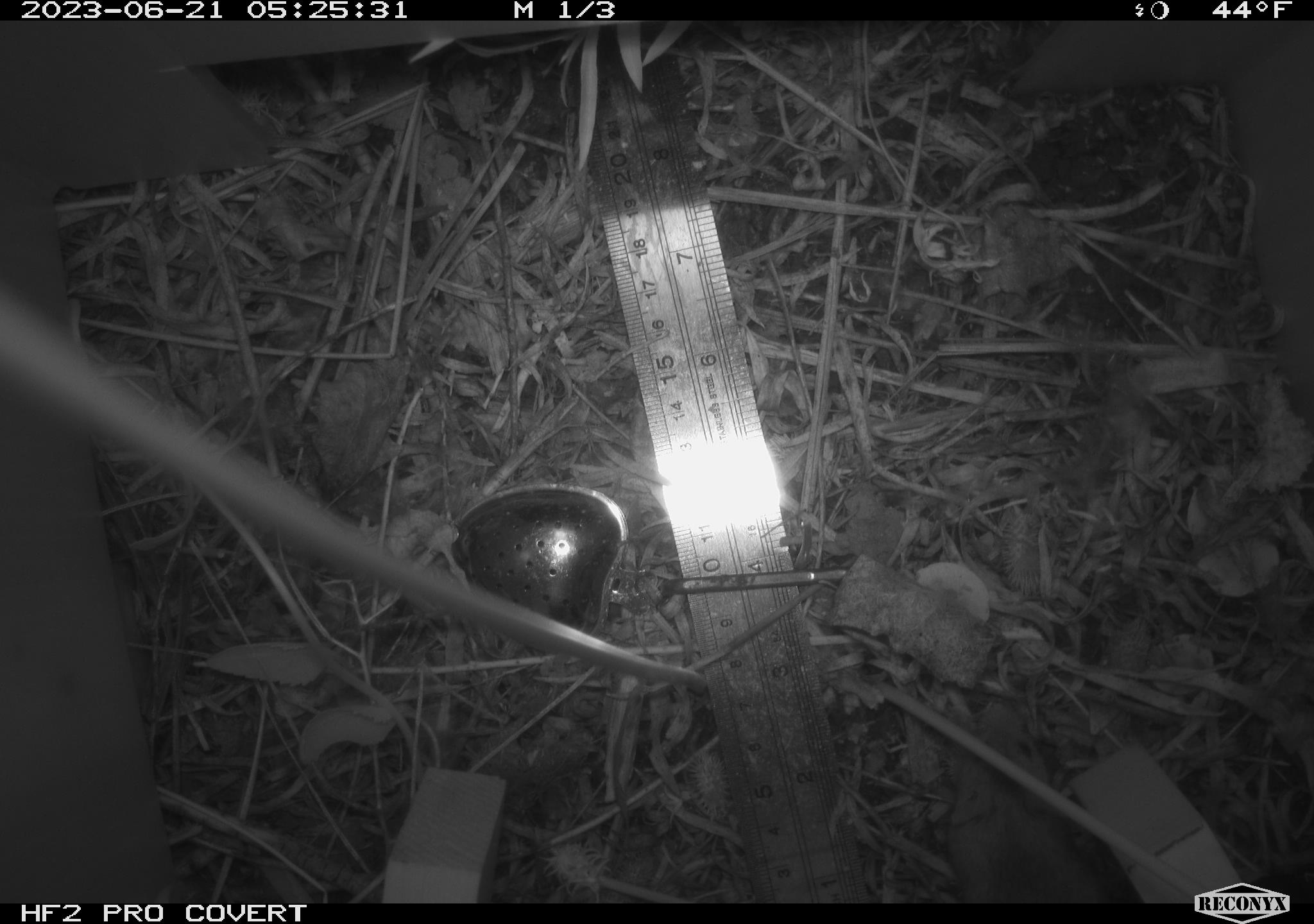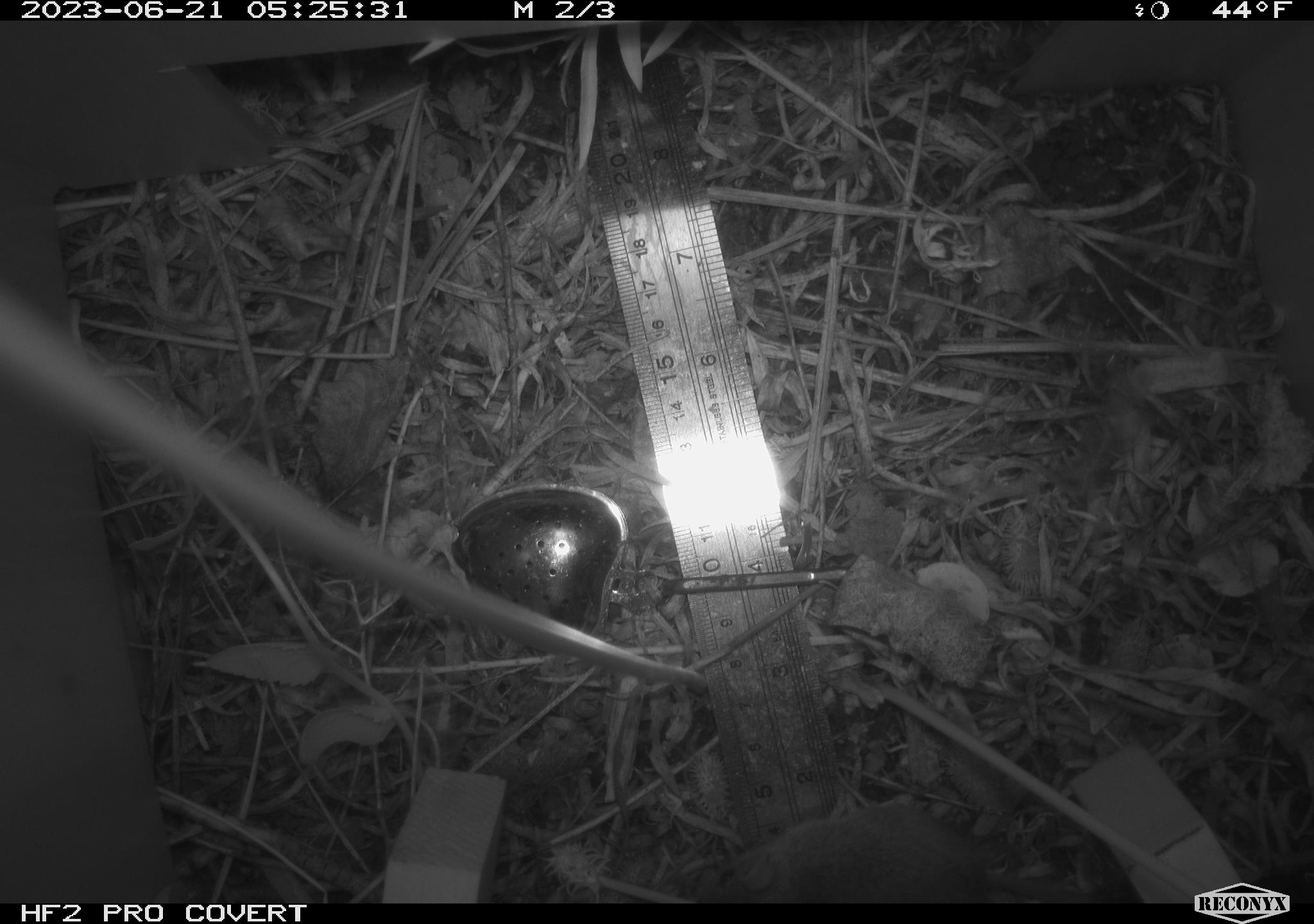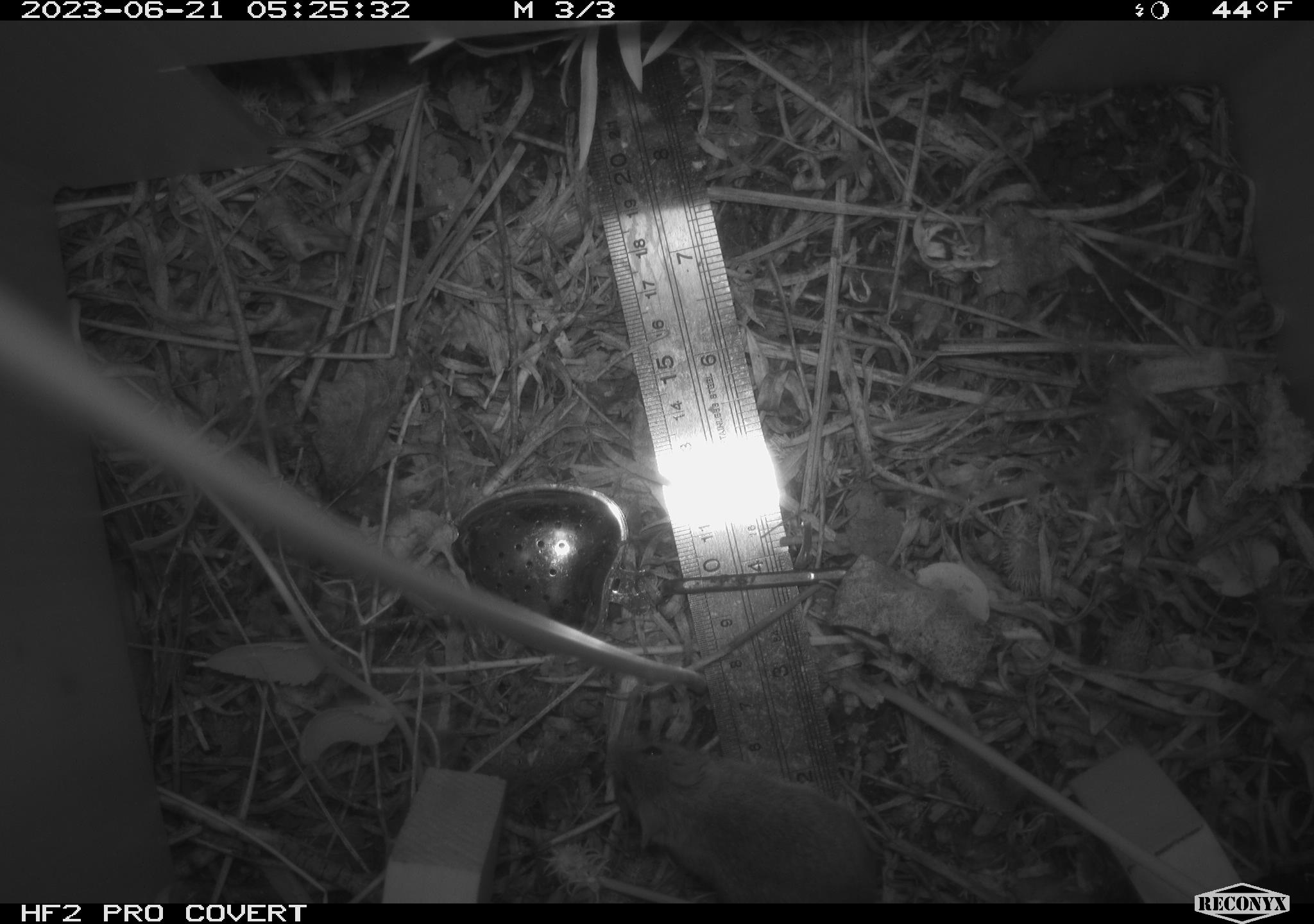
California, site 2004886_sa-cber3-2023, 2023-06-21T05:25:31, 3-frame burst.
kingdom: Animalia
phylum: Chordata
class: Mammalia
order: Rodentia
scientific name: Rodentia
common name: mouse species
Mouse species (Rodentia).